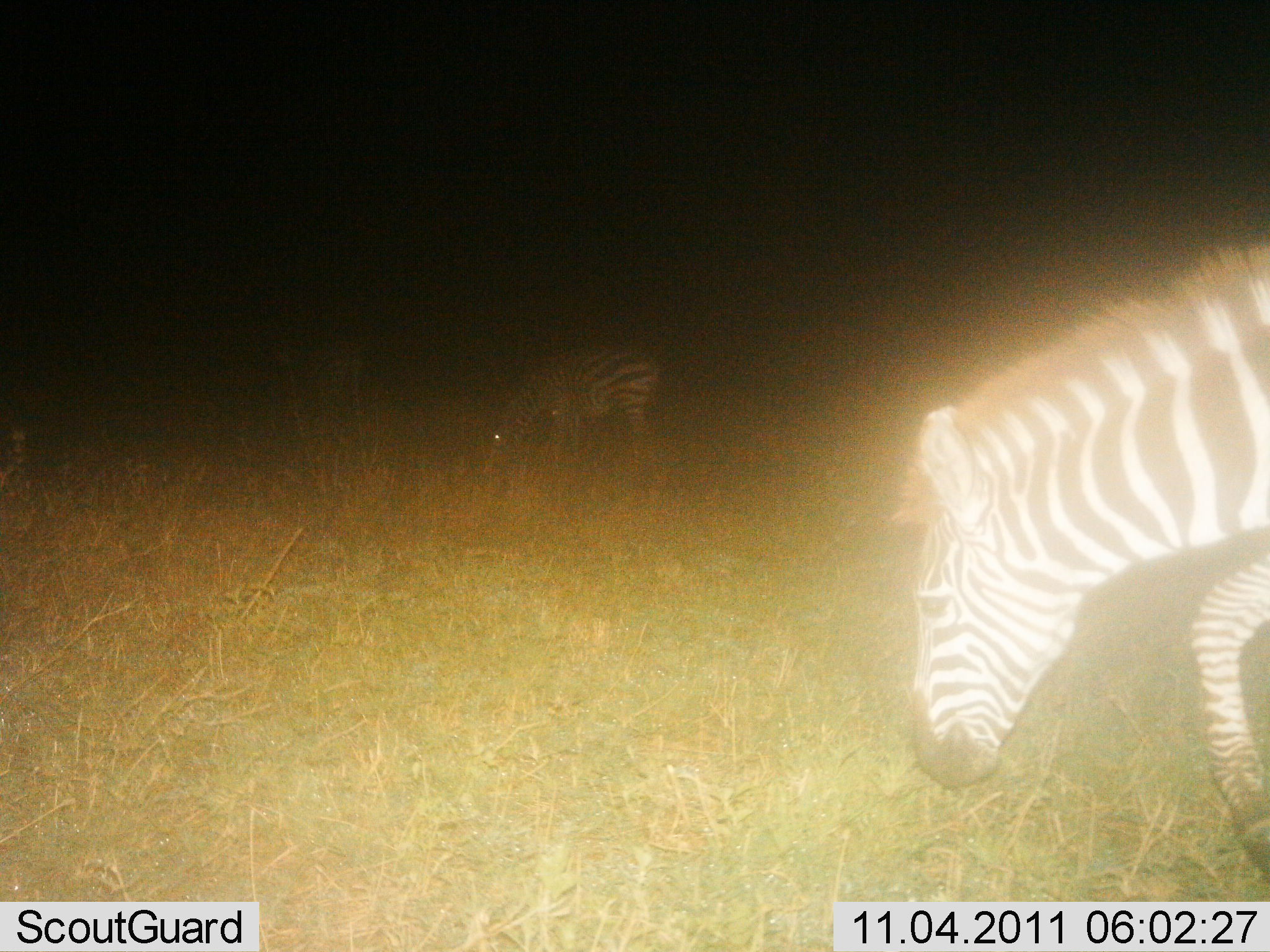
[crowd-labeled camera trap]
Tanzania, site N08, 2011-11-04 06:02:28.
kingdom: Animalia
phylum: Chordata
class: Mammalia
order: Perissodactyla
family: Equidae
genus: Equus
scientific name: Equus quagga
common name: plains zebra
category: zebra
Zebra (plains zebra) (Equus quagga), count 2. Behavior (volunteer vote fractions): standing 33%, resting 0%, moving 27%, interacting 0%. Young present (vote fraction): 0%. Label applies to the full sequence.